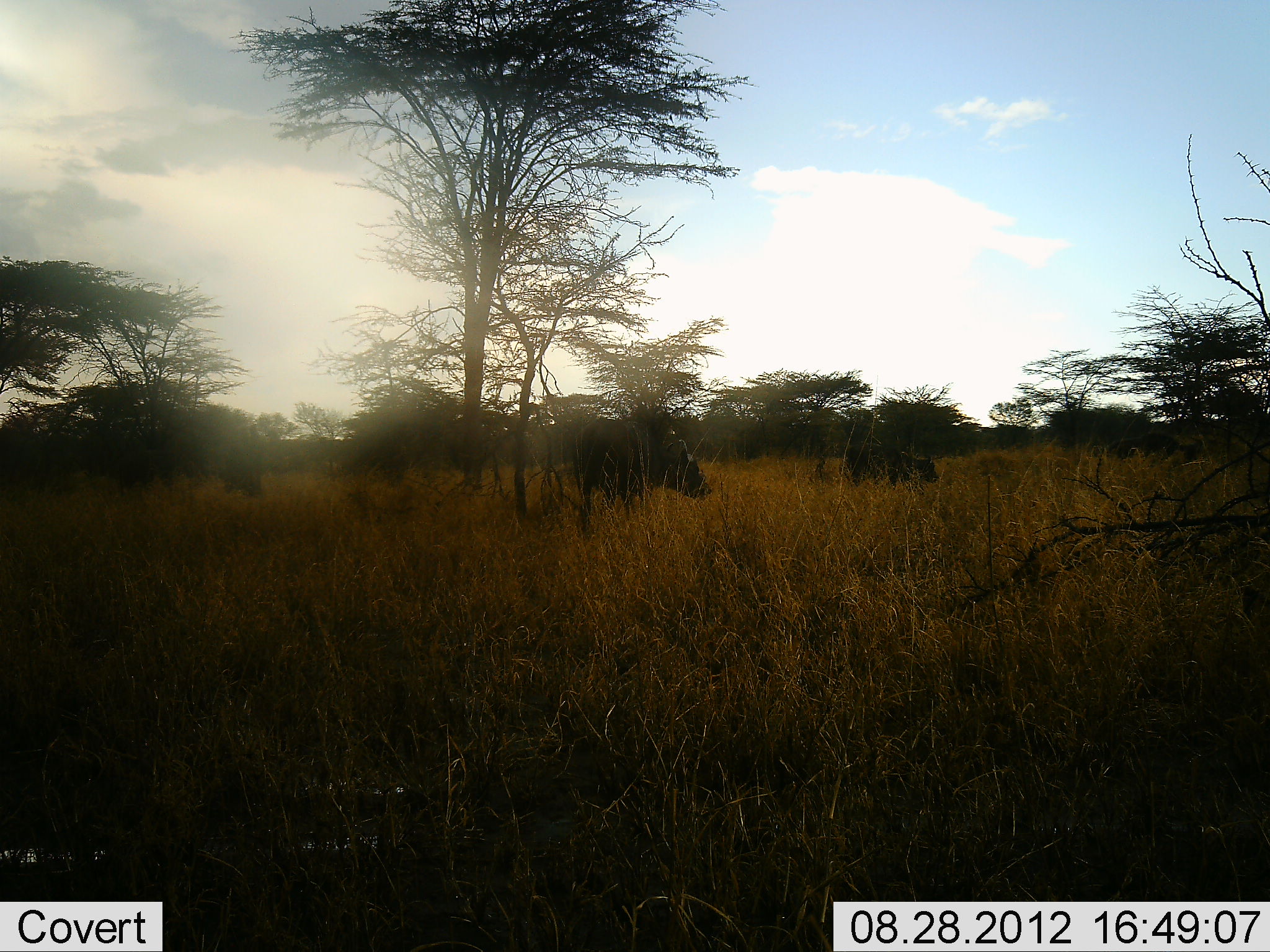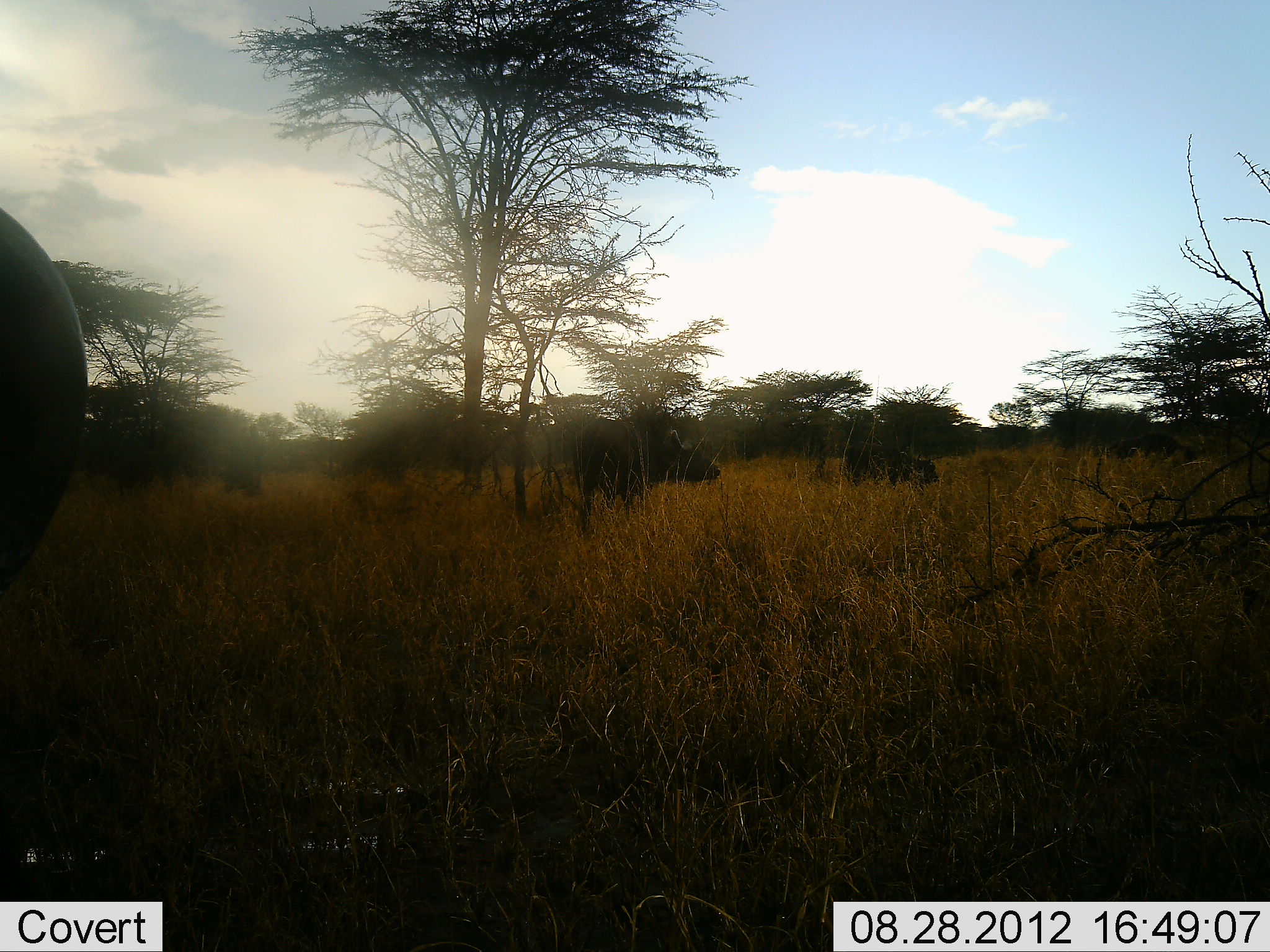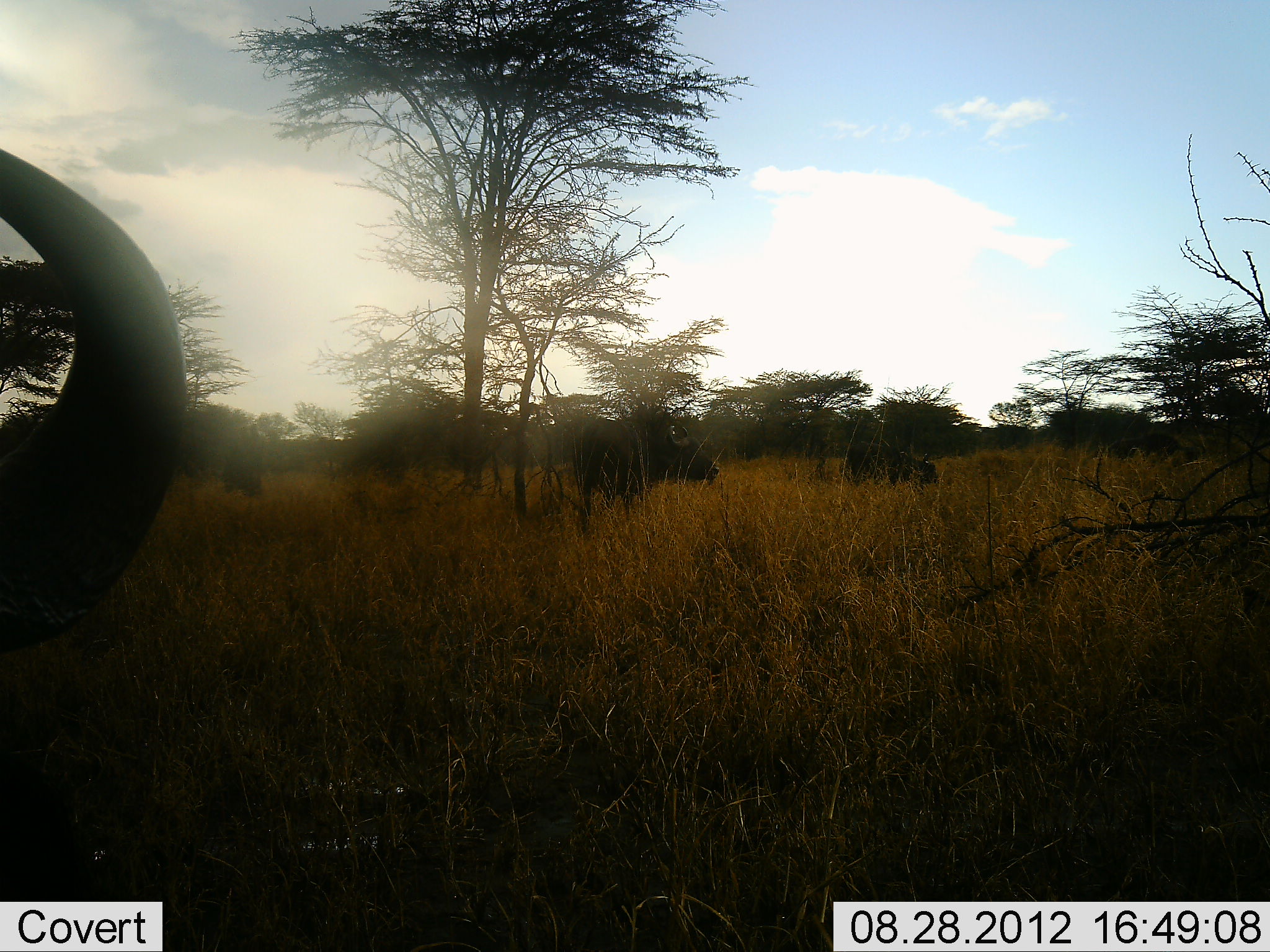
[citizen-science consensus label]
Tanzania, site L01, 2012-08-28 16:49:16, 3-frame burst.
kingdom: Animalia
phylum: Chordata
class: Mammalia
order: Artiodactyla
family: Bovidae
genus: Syncerus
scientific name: Syncerus caffer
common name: cape buffalo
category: buffalo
Buffalo (cape buffalo) (Syncerus caffer), count 3. Behavior (volunteer vote fractions): standing 80%, resting 0%, moving 10%, interacting 0%. Young present (vote fraction): 0%. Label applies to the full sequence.